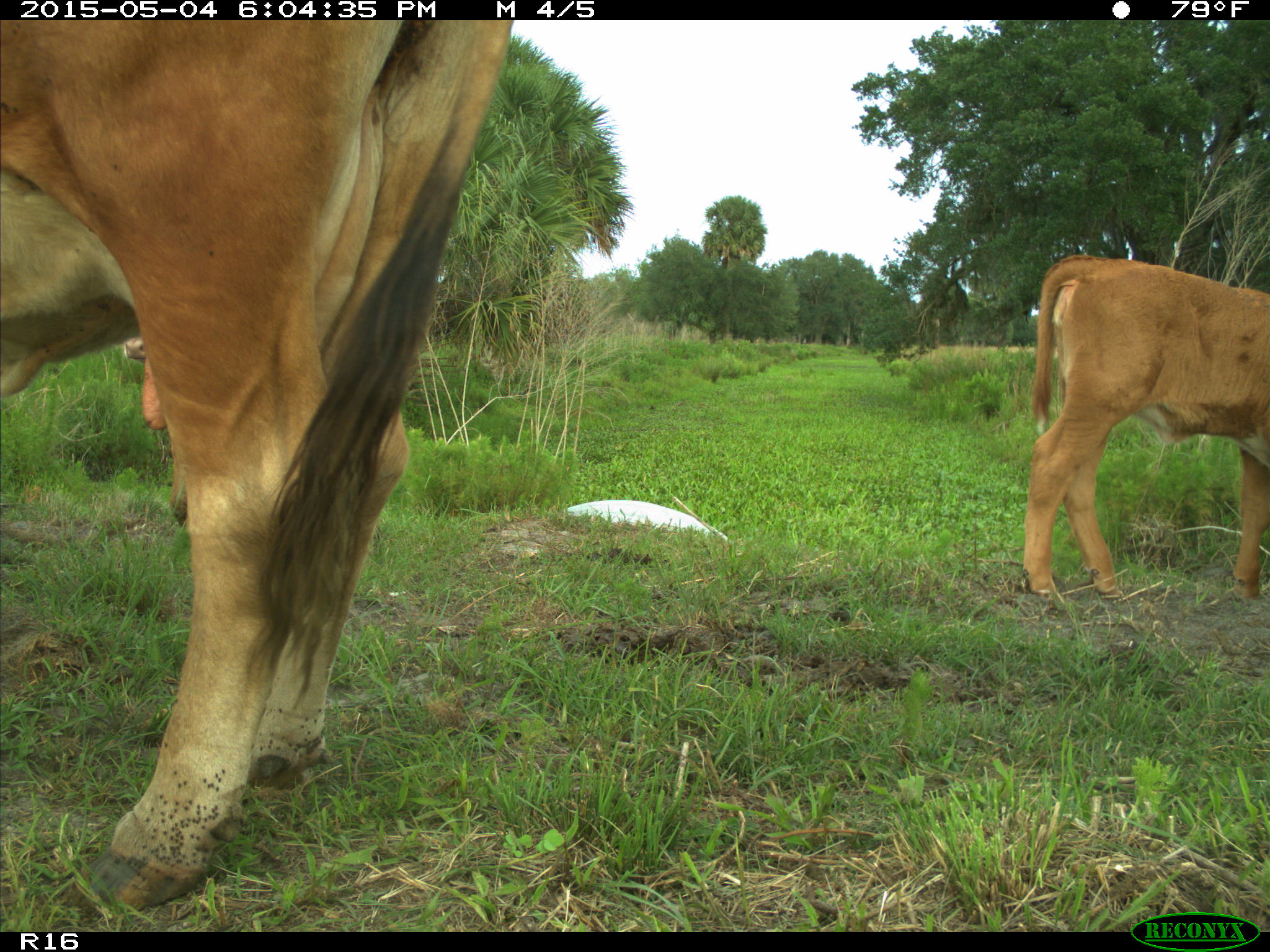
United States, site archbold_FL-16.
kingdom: Animalia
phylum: Chordata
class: Mammalia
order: Artiodactyla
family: Bovidae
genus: Bos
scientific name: Bos taurus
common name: domestic cow